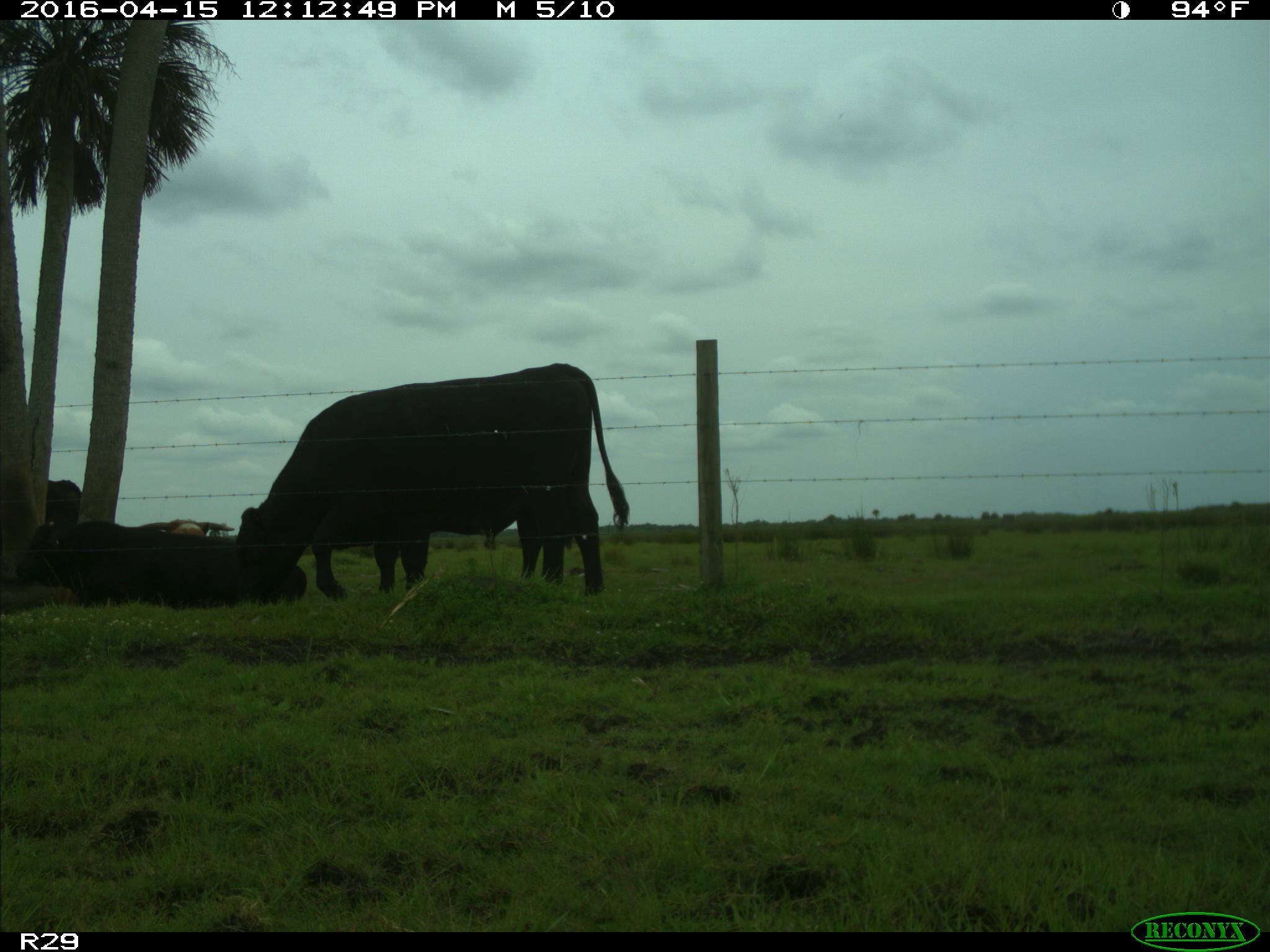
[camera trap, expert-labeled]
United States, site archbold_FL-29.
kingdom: Animalia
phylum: Chordata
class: Mammalia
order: Artiodactyla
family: Bovidae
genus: Bos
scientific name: Bos taurus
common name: domestic cow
Bos taurus (domestic cow).